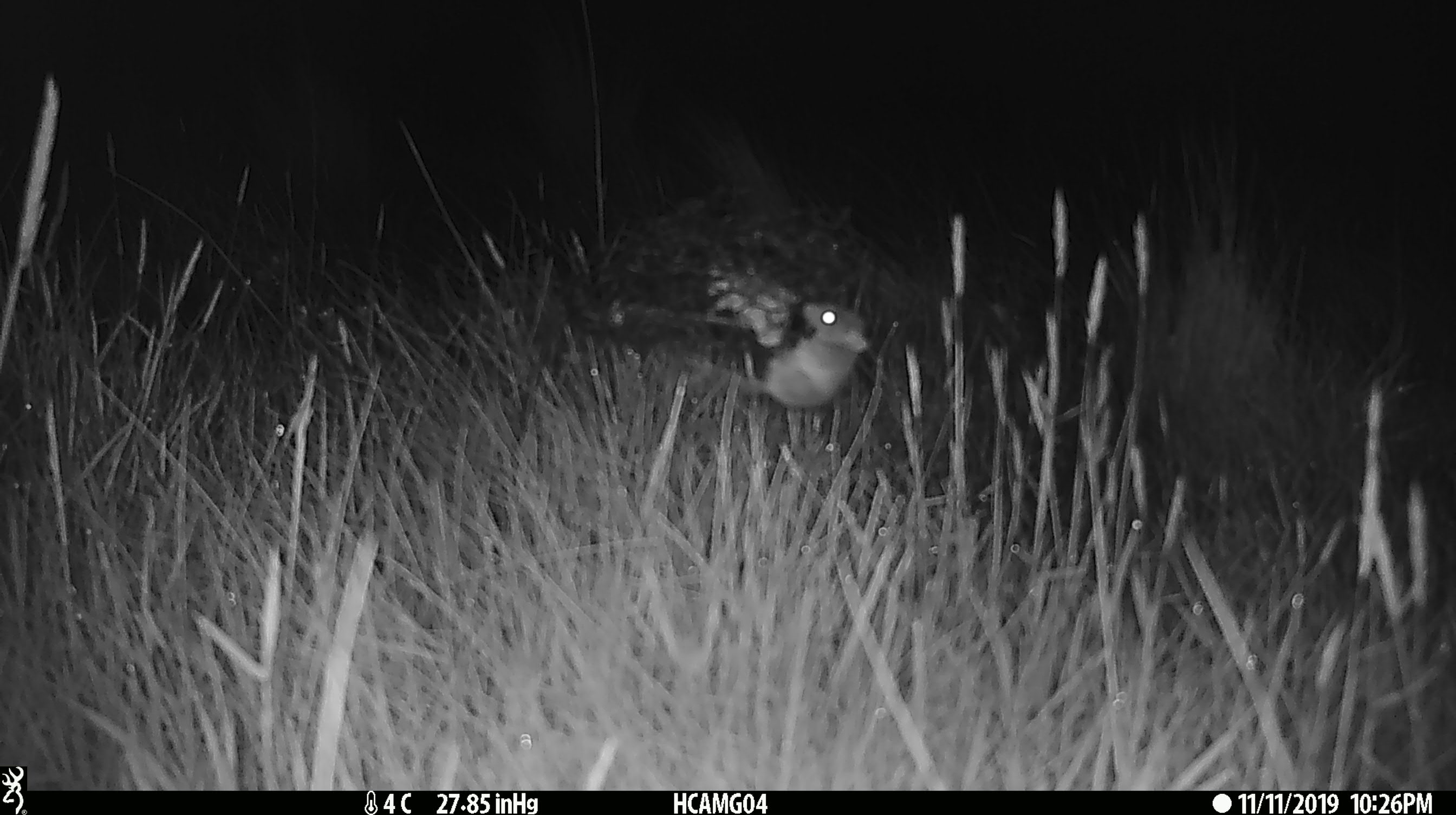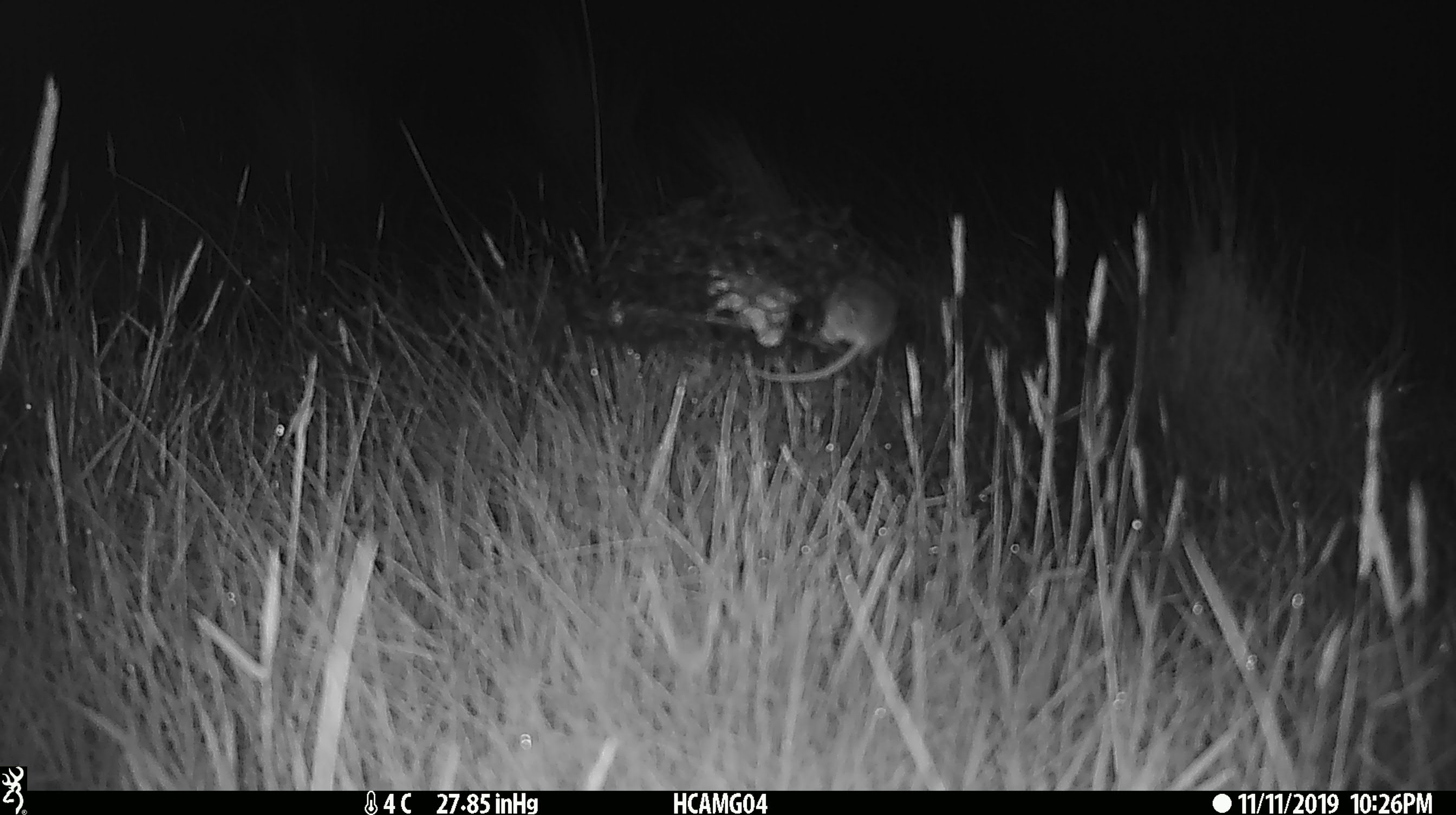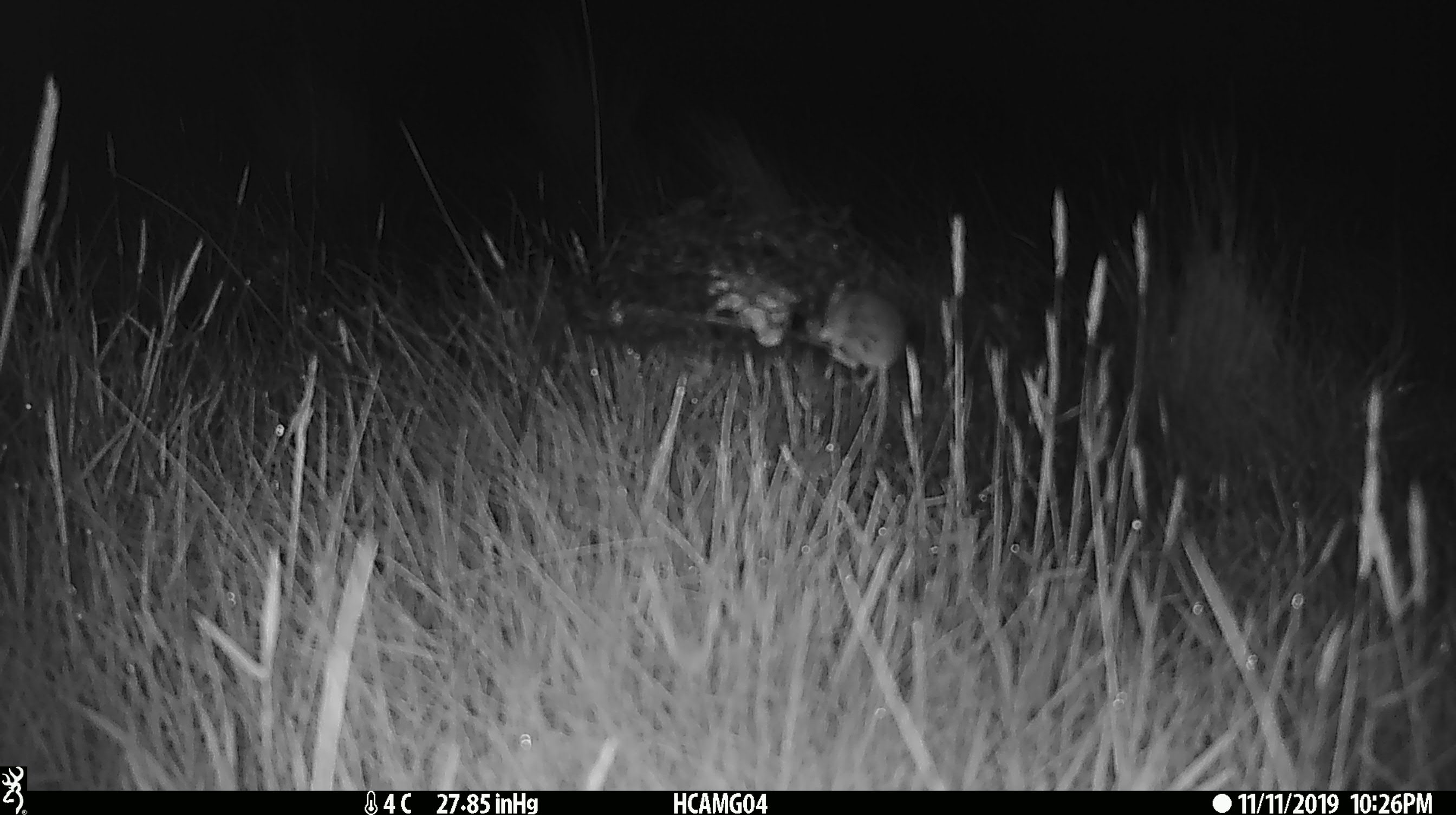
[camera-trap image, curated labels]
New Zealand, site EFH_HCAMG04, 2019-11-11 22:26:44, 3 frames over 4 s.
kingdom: Animalia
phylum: Chordata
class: Mammalia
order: Rodentia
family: Muridae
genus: Mus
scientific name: Mus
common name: mouse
Mouse (Mus).